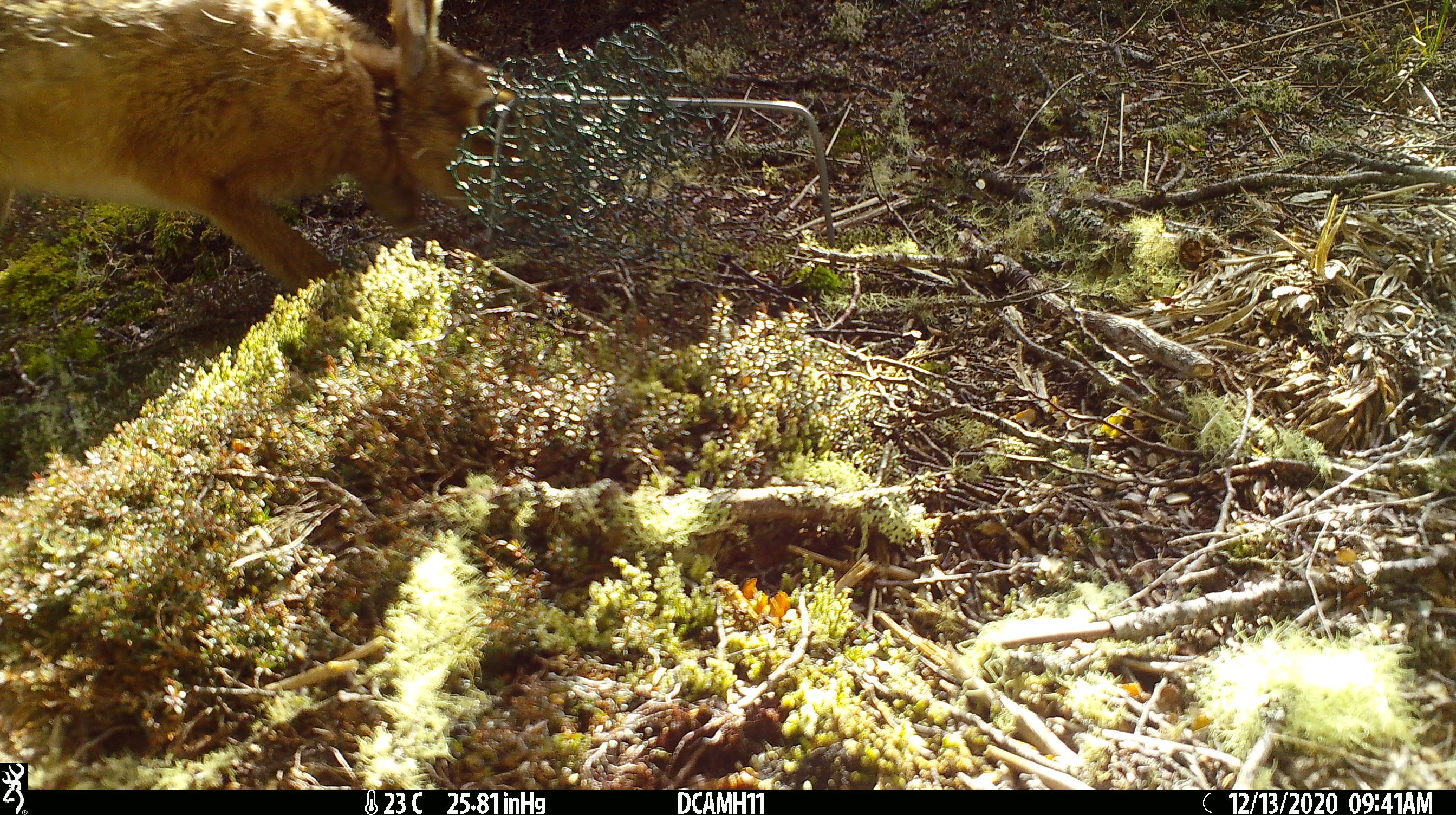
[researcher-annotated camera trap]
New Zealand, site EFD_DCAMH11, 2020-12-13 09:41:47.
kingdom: Animalia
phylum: Chordata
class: Mammalia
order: Lagomorpha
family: Leporidae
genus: Lepus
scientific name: Lepus europaeus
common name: brown hare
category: hare